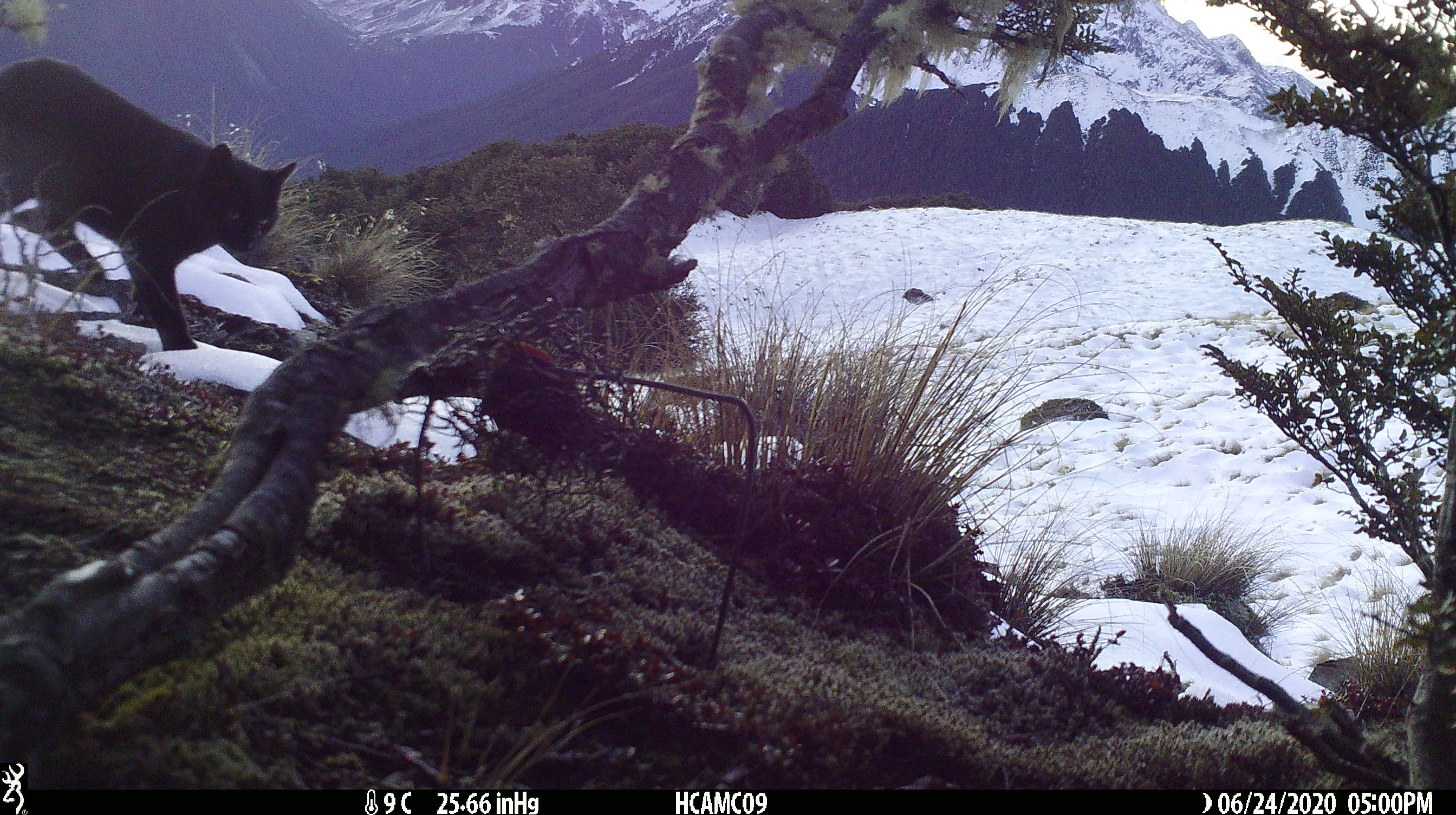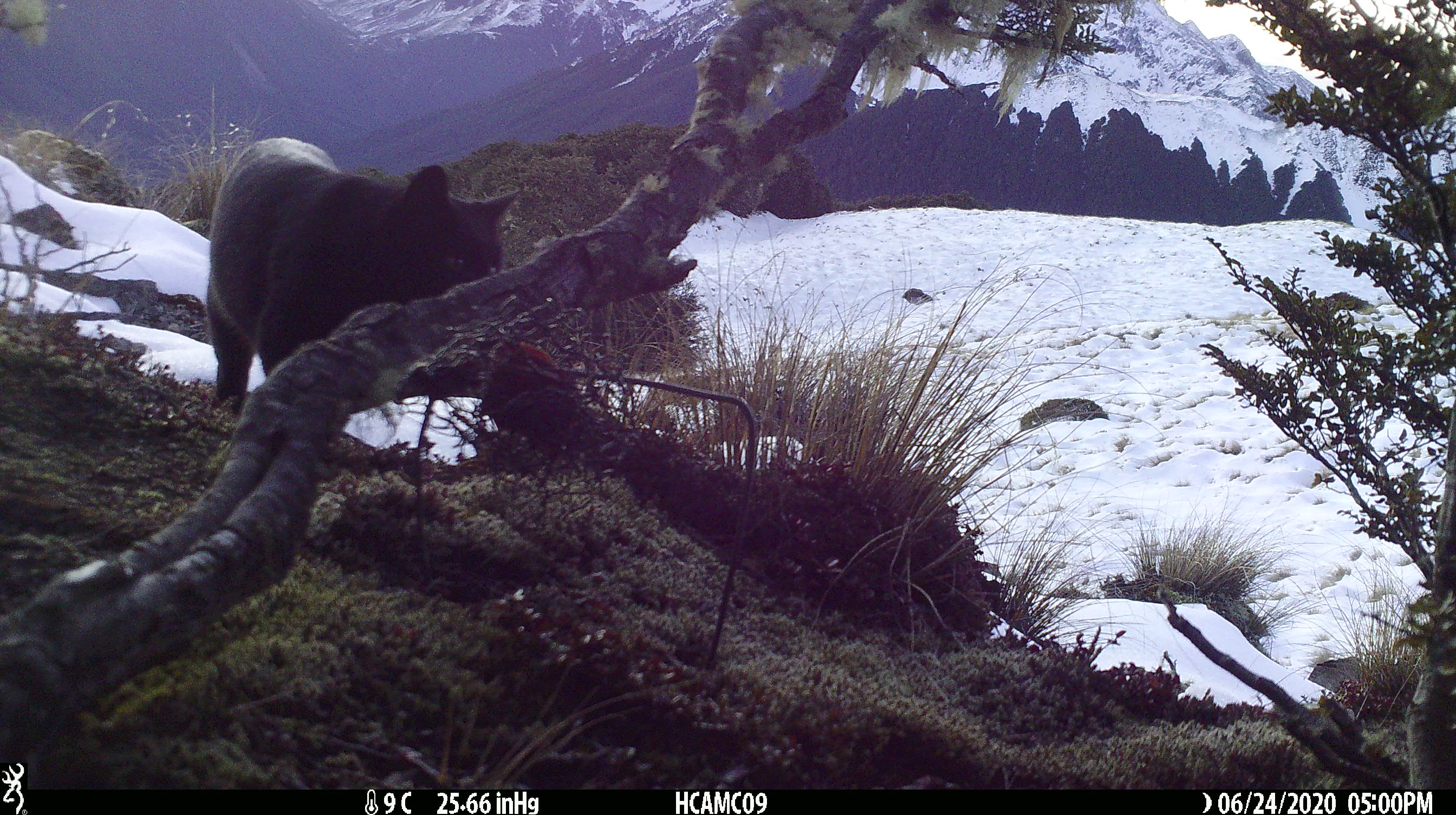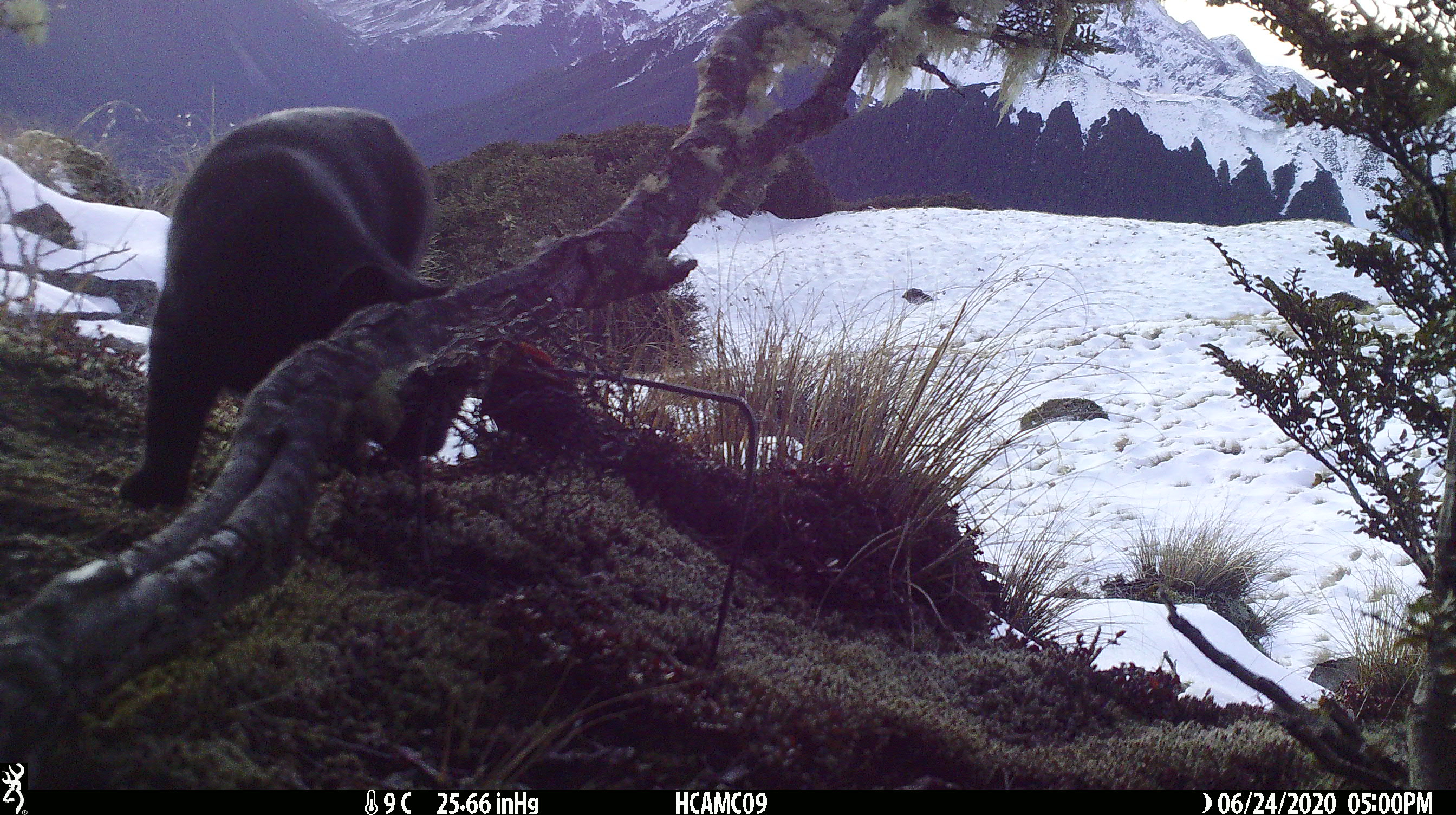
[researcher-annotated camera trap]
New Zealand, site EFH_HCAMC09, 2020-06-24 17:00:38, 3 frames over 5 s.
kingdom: Animalia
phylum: Chordata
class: Mammalia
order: Carnivora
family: Felidae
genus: Felis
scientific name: Felis catus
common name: domestic cat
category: cat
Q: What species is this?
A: Cat (domestic cat) (Felis catus).